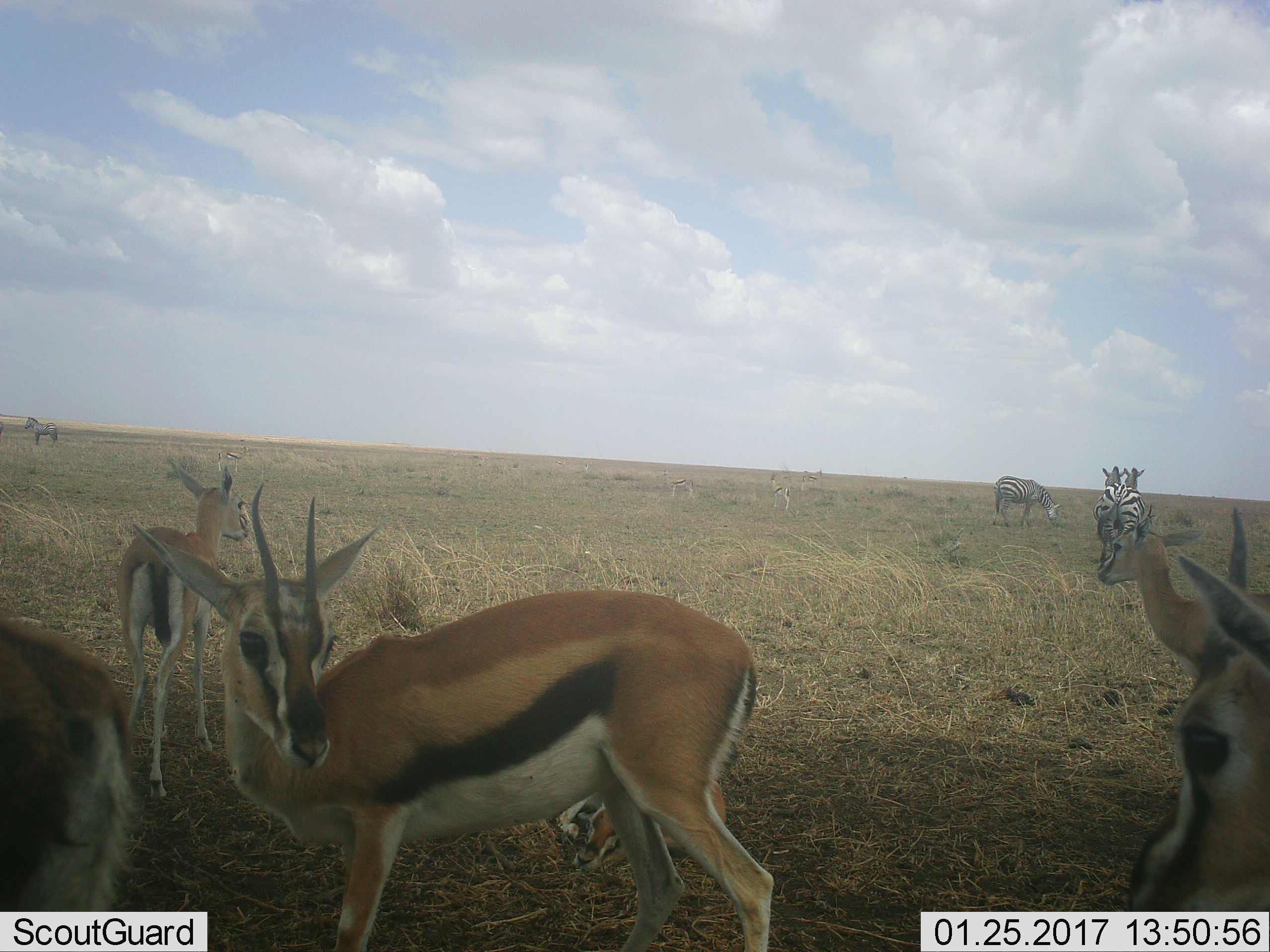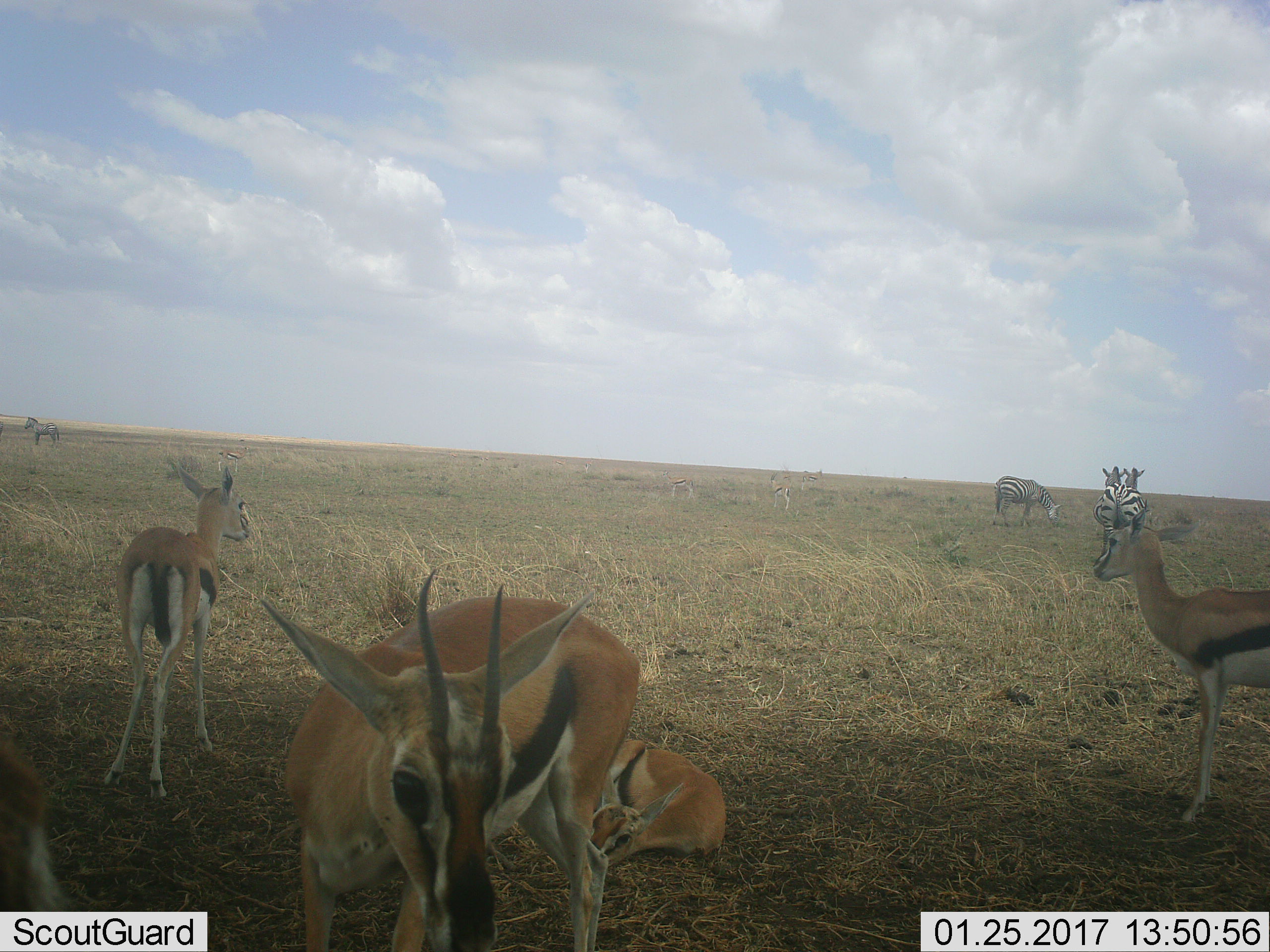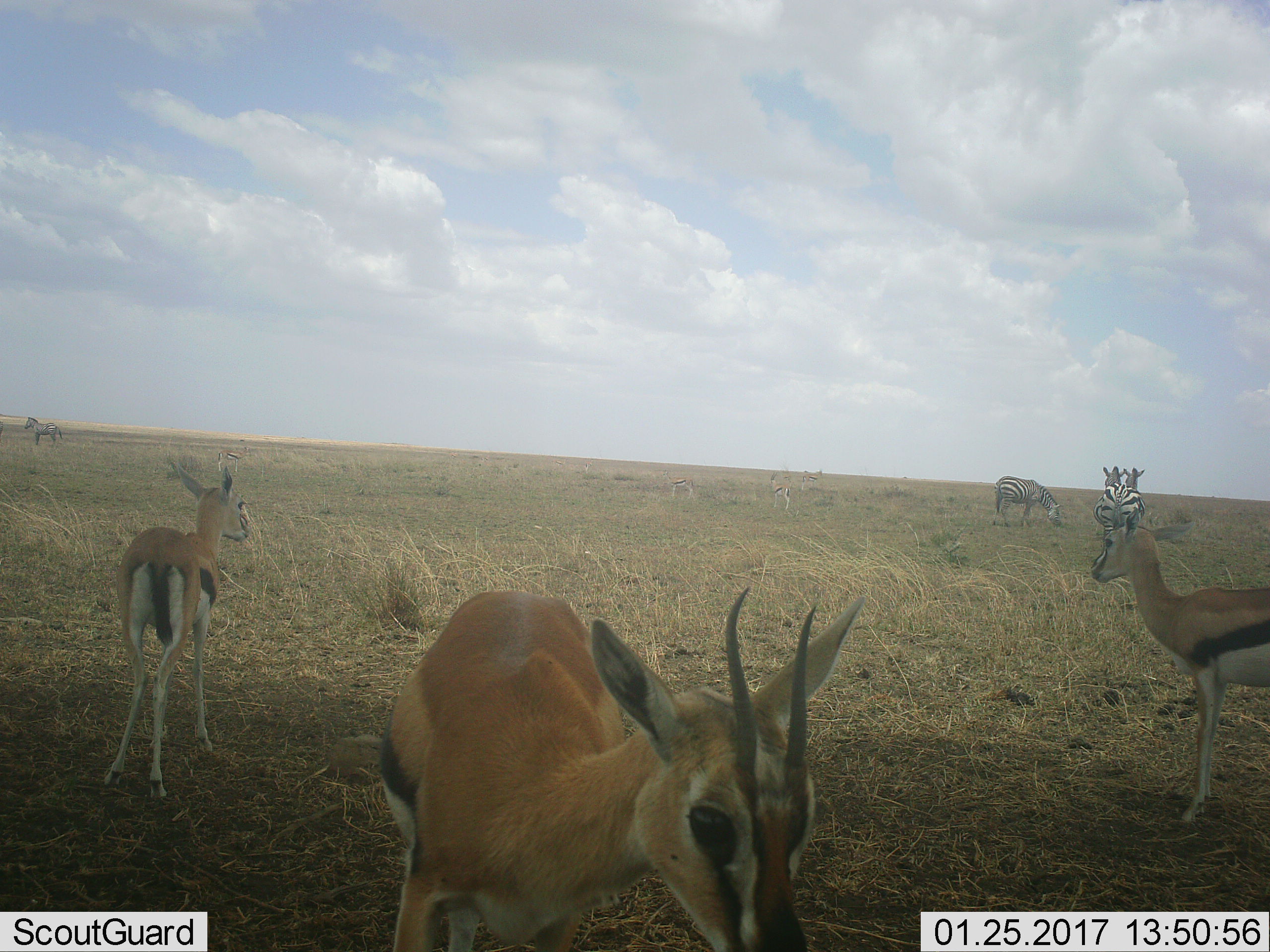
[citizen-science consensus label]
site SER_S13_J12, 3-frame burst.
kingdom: Animalia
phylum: Chordata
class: Mammalia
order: Artiodactyla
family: Bovidae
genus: Eudorcas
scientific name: Eudorcas thomsonii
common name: thomson's gazelle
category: gazellethomsons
Gazellethomsons (thomson's gazelle) (Eudorcas thomsonii), count 5. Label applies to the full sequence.